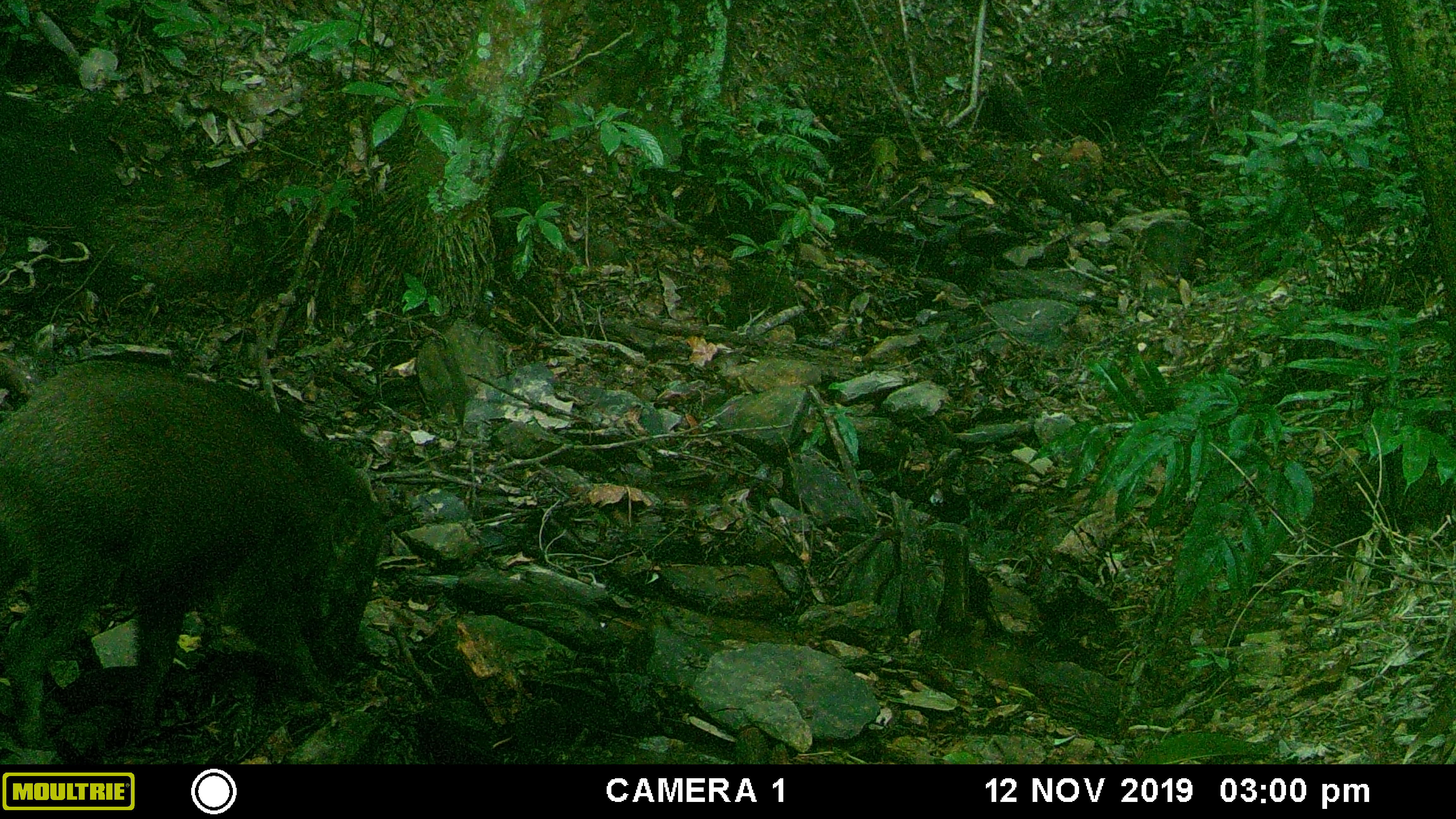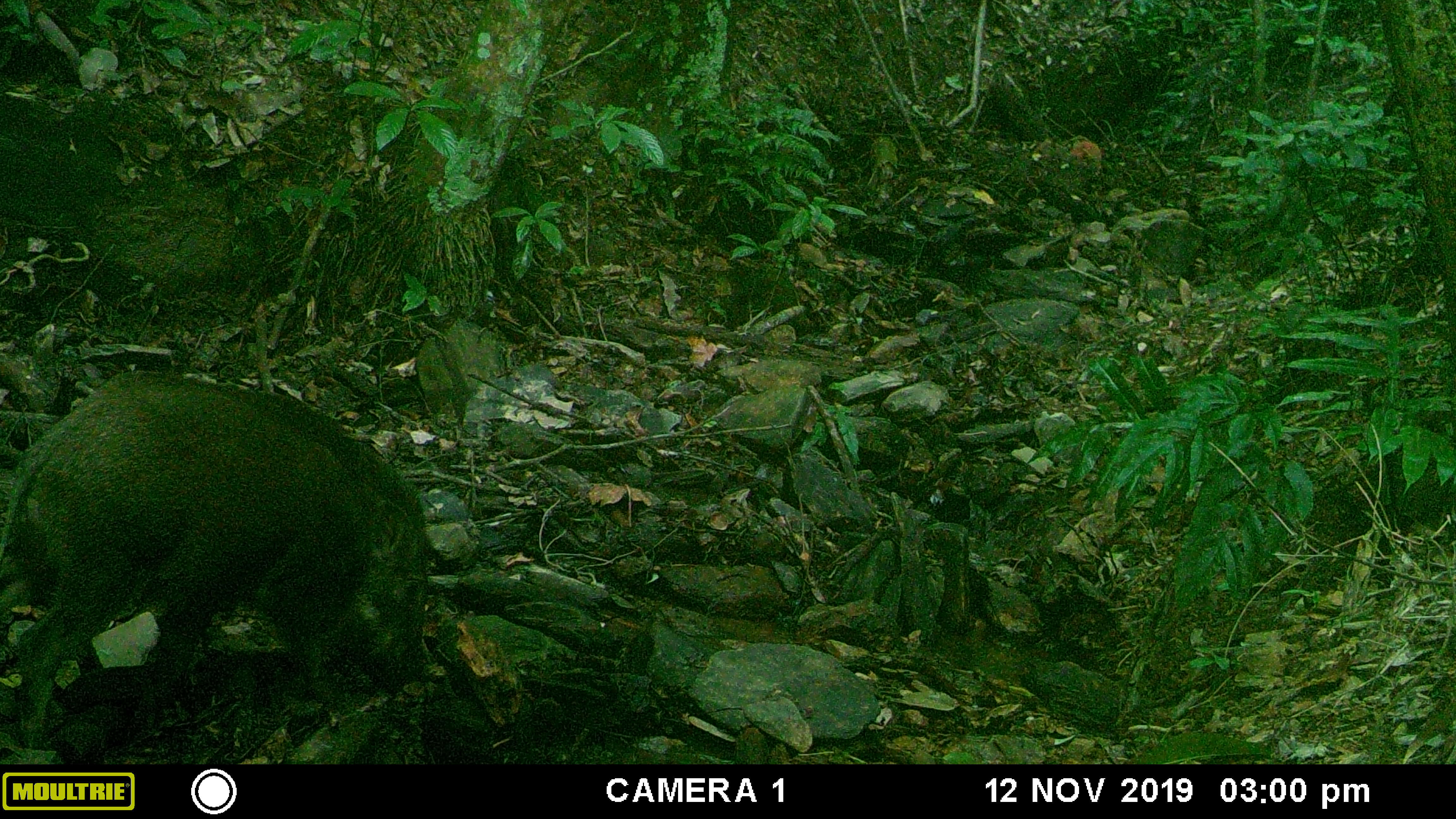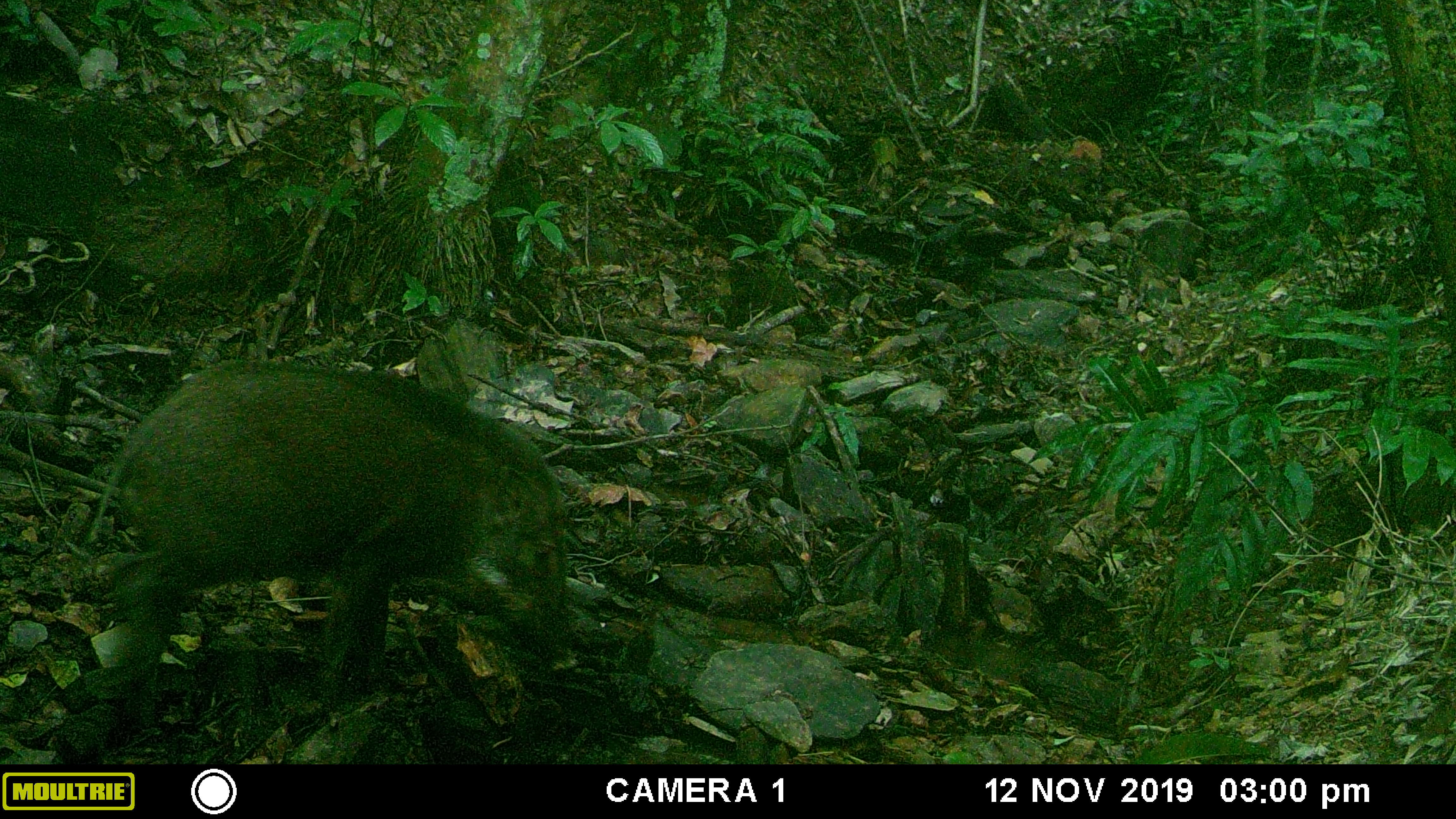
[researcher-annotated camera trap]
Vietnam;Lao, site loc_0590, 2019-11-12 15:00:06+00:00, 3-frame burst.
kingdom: Animalia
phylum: Chordata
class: Mammalia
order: Artiodactyla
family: Suidae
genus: Sus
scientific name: Sus scrofa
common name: eurasian wild pig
Eurasian wild pig (Sus scrofa). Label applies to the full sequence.